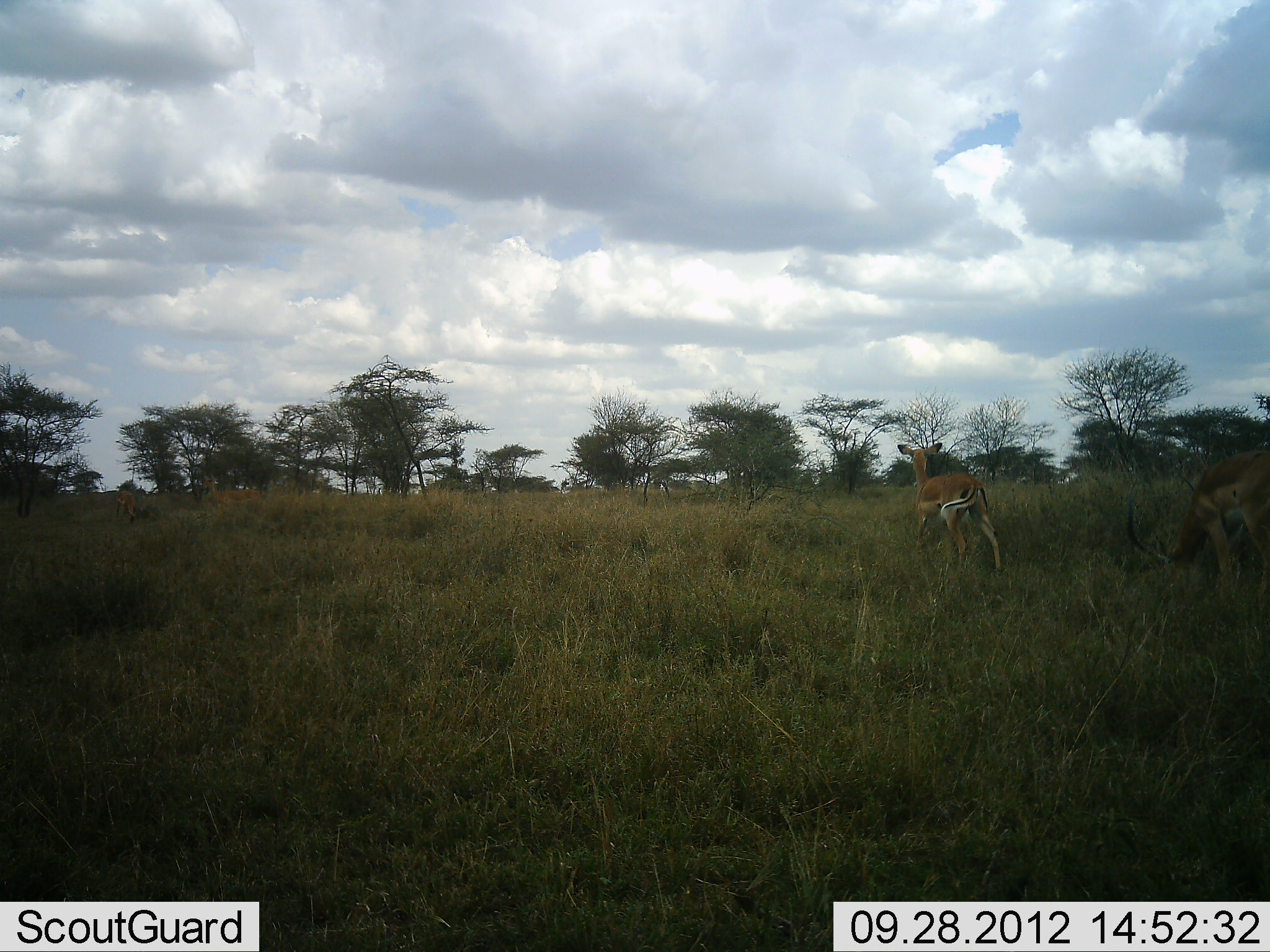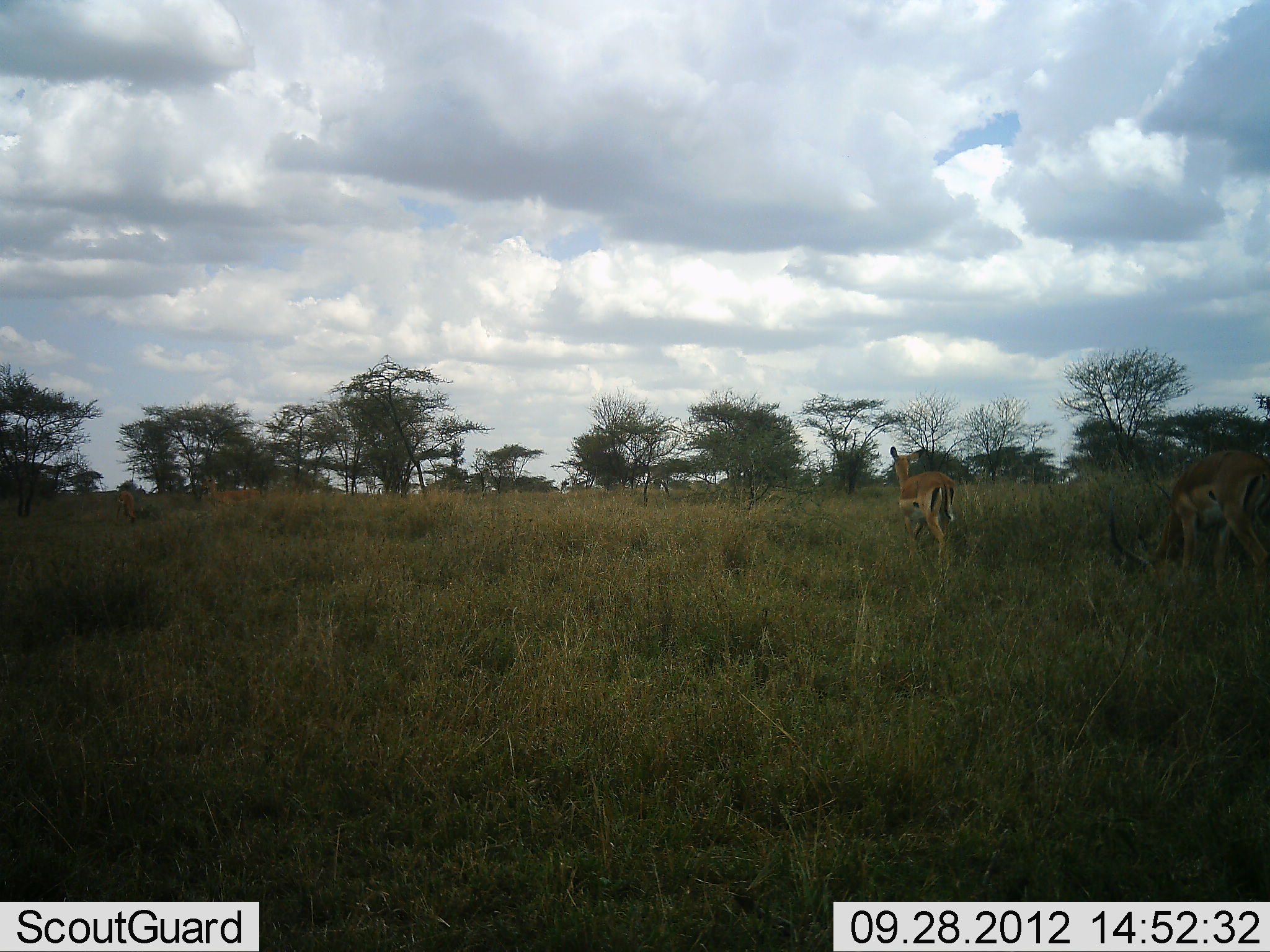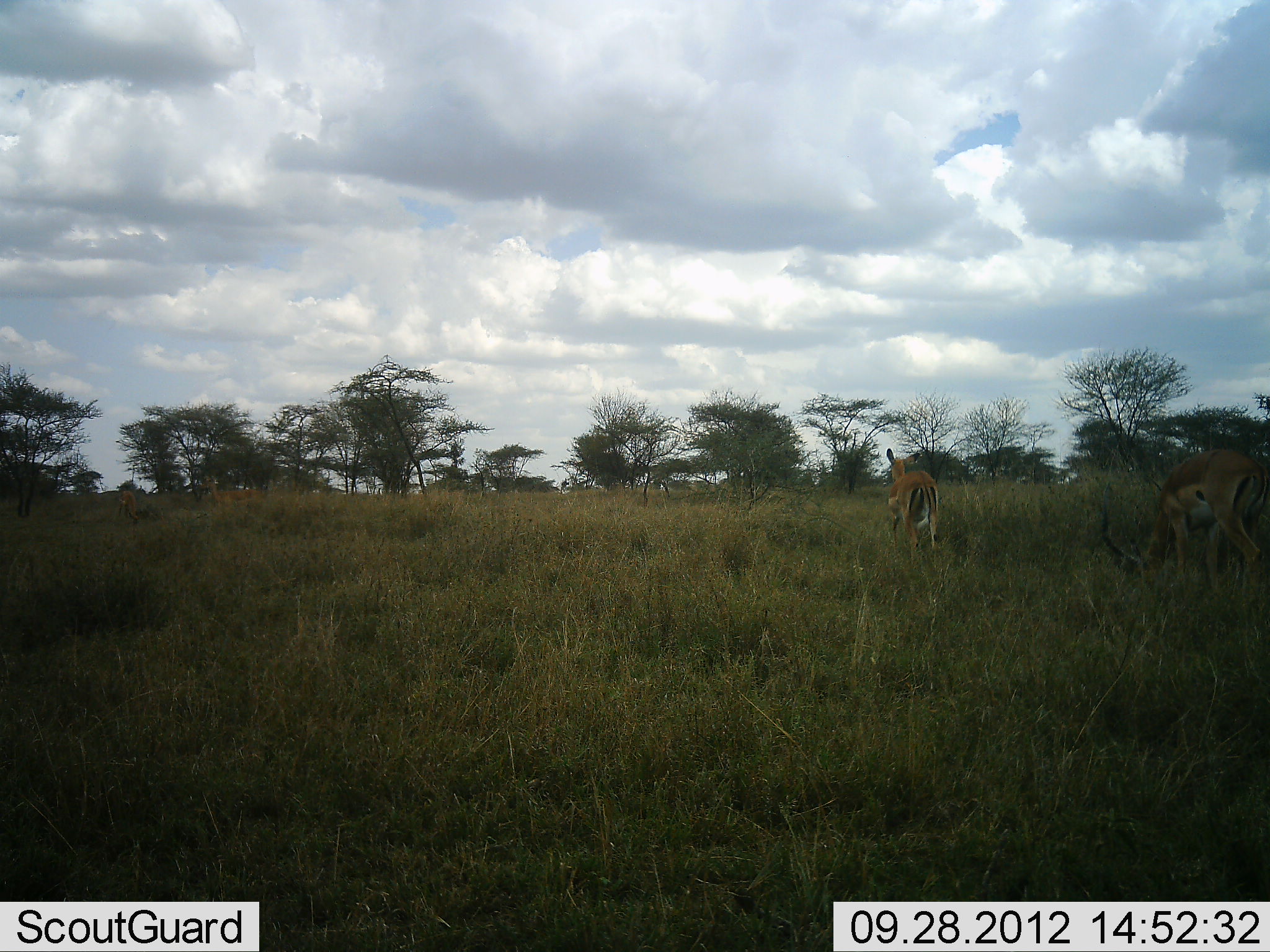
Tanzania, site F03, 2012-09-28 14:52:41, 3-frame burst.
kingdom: Animalia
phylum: Chordata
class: Mammalia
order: Artiodactyla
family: Bovidae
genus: Aepyceros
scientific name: Aepyceros melampus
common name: impala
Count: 2.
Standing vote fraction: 40%.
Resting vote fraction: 0%.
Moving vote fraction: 60%.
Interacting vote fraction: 0%.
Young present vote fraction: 0%.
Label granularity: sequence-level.